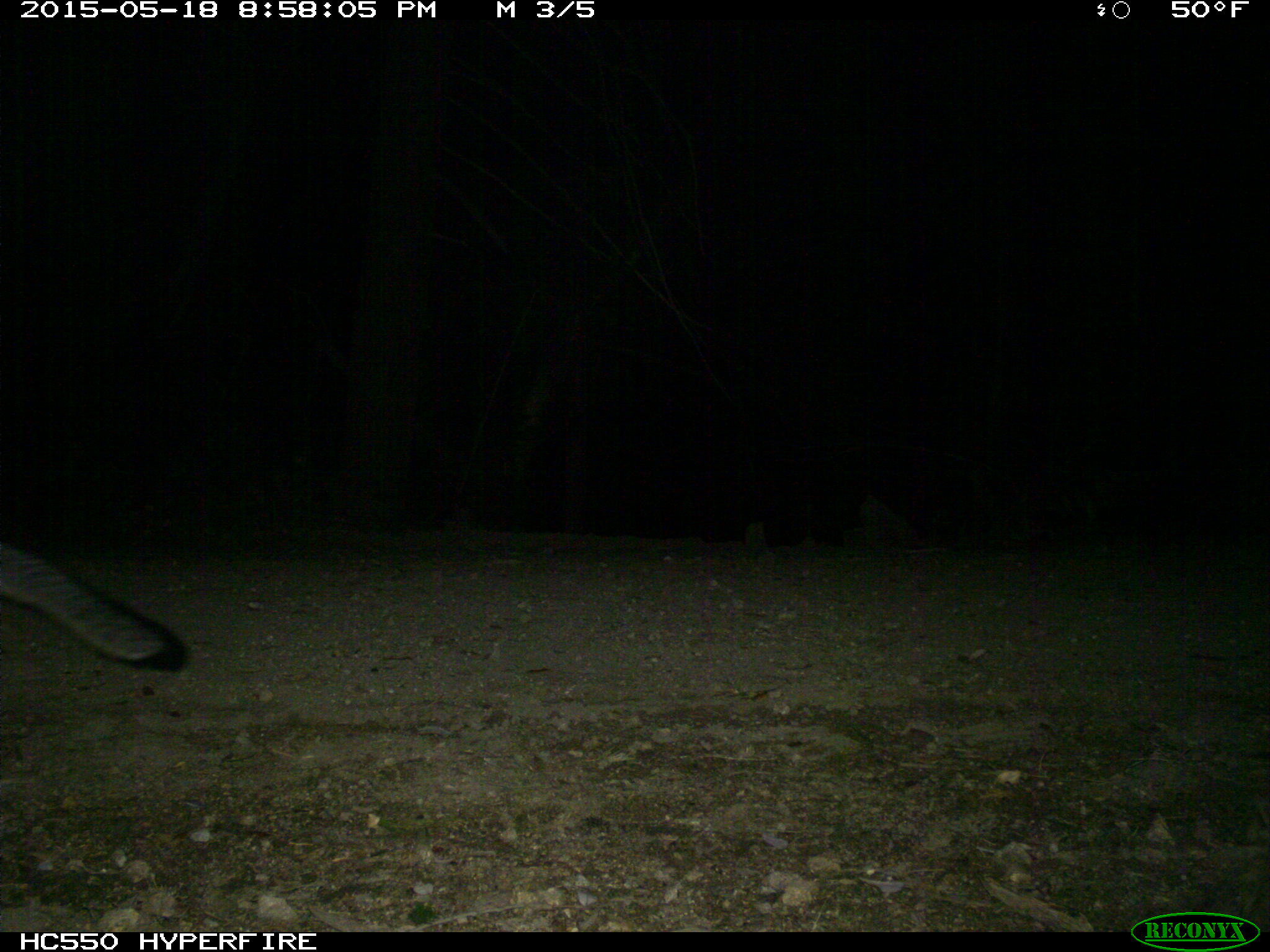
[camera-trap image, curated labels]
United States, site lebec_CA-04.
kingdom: Animalia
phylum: Chordata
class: Mammalia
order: Carnivora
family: Canidae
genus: Urocyon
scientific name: Urocyon cinereoargenteus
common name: gray fox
Urocyon cinereoargenteus (gray fox).